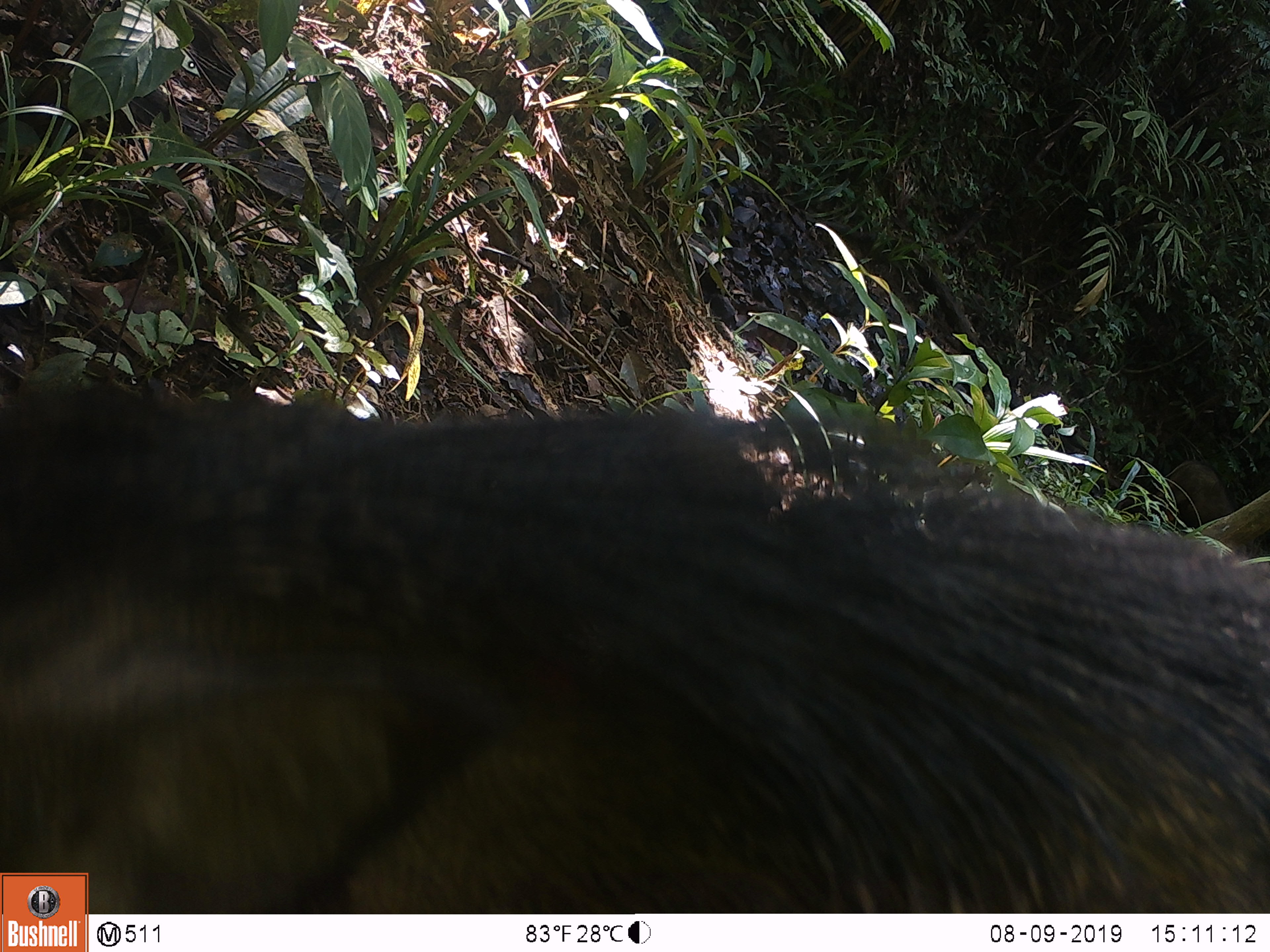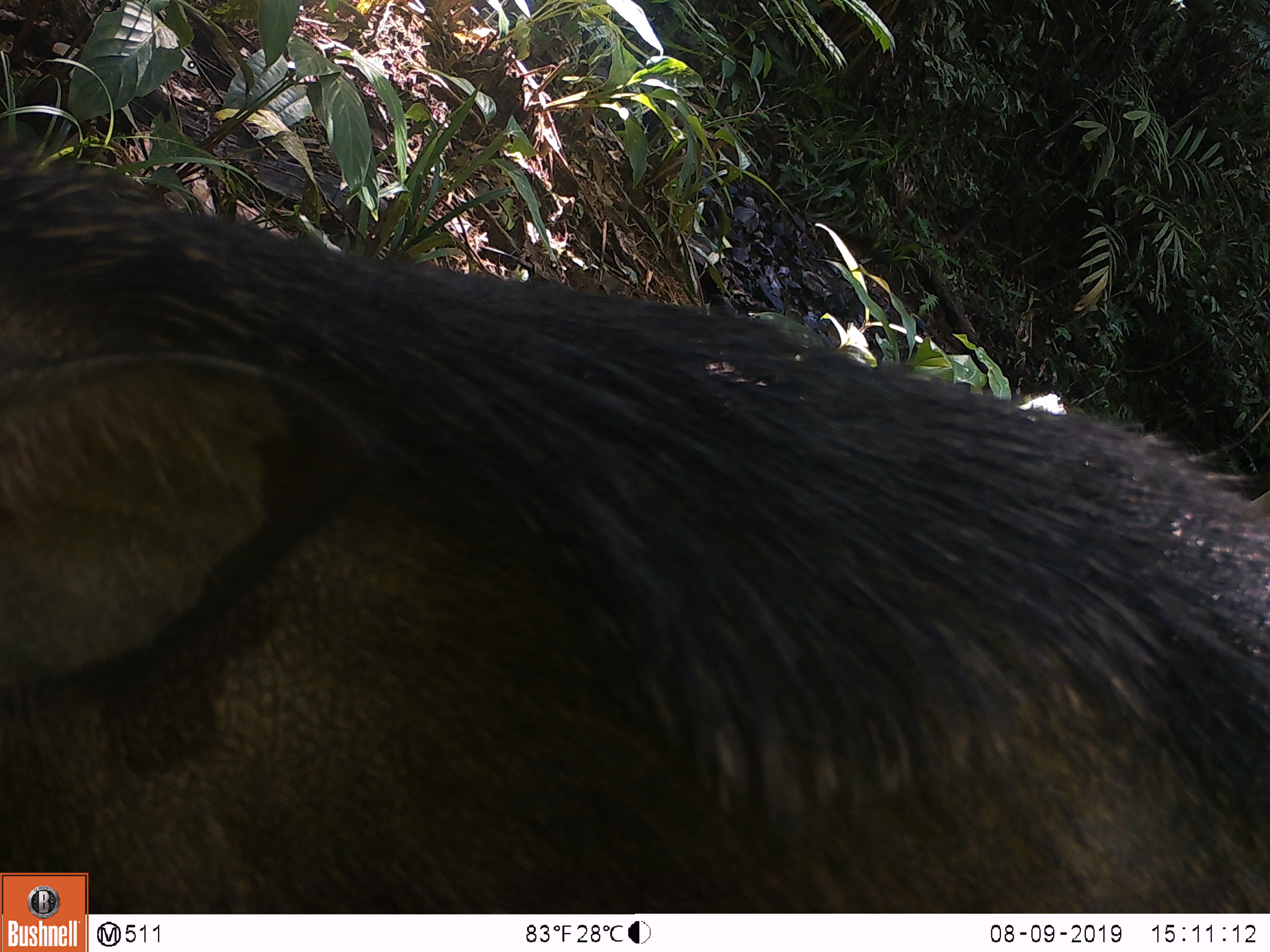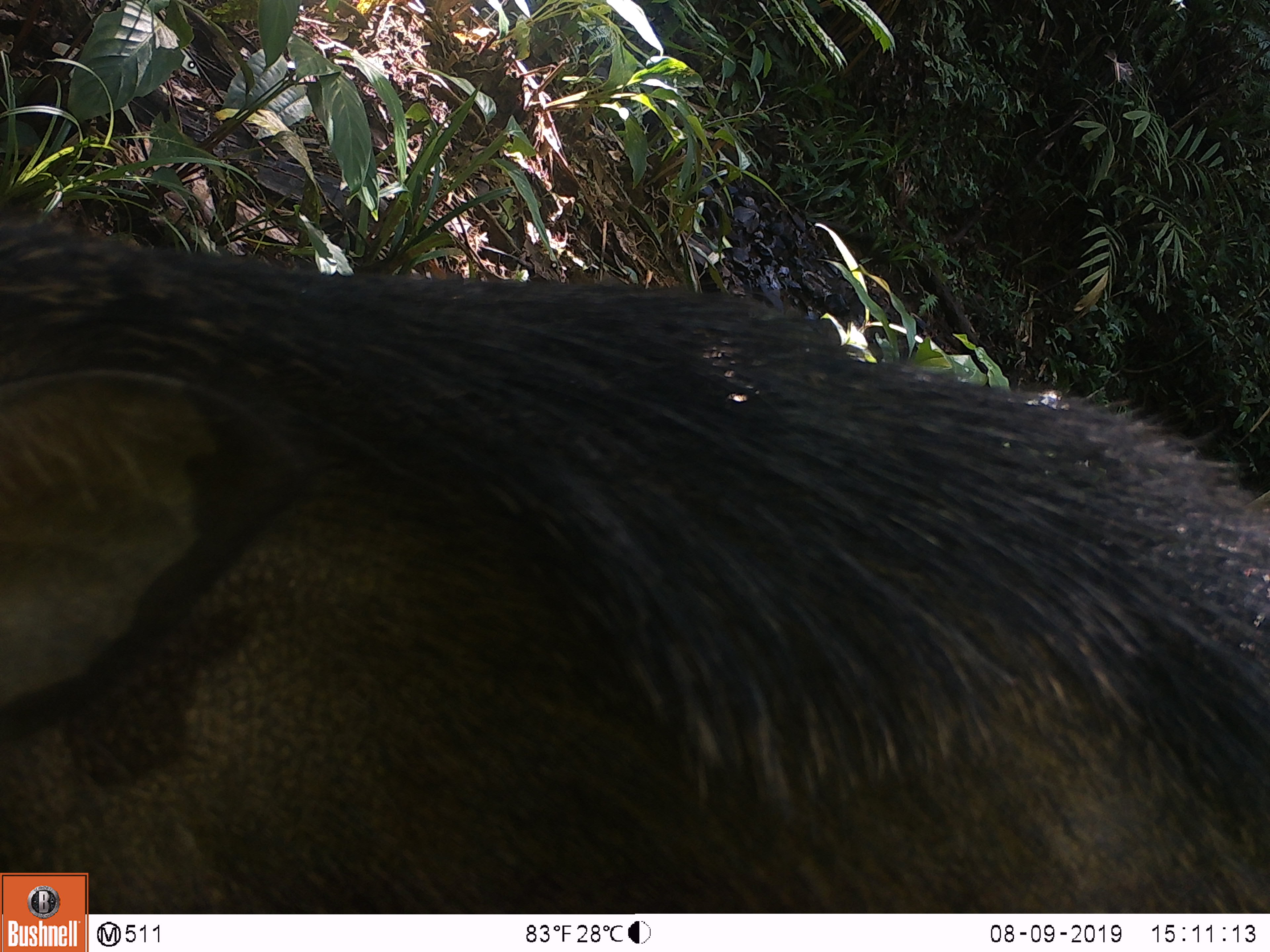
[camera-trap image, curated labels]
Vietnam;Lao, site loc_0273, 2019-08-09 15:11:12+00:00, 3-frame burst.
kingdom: Animalia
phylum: Chordata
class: Mammalia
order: Artiodactyla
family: Suidae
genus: Sus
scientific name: Sus scrofa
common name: eurasian wild pig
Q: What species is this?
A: Eurasian wild pig (Sus scrofa).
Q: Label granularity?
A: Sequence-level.